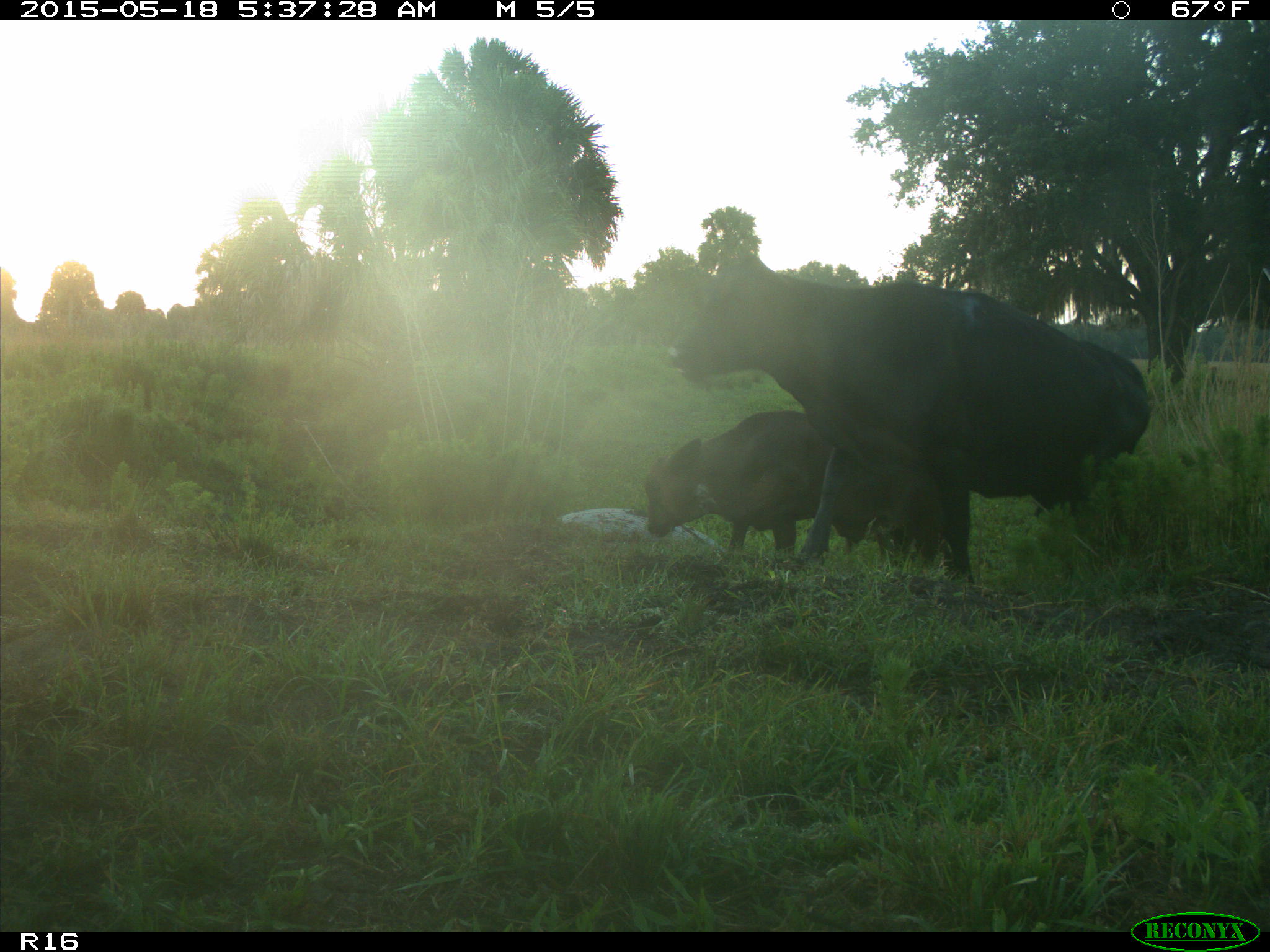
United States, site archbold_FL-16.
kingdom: Animalia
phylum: Chordata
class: Mammalia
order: Artiodactyla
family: Bovidae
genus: Bos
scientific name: Bos taurus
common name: domestic cow